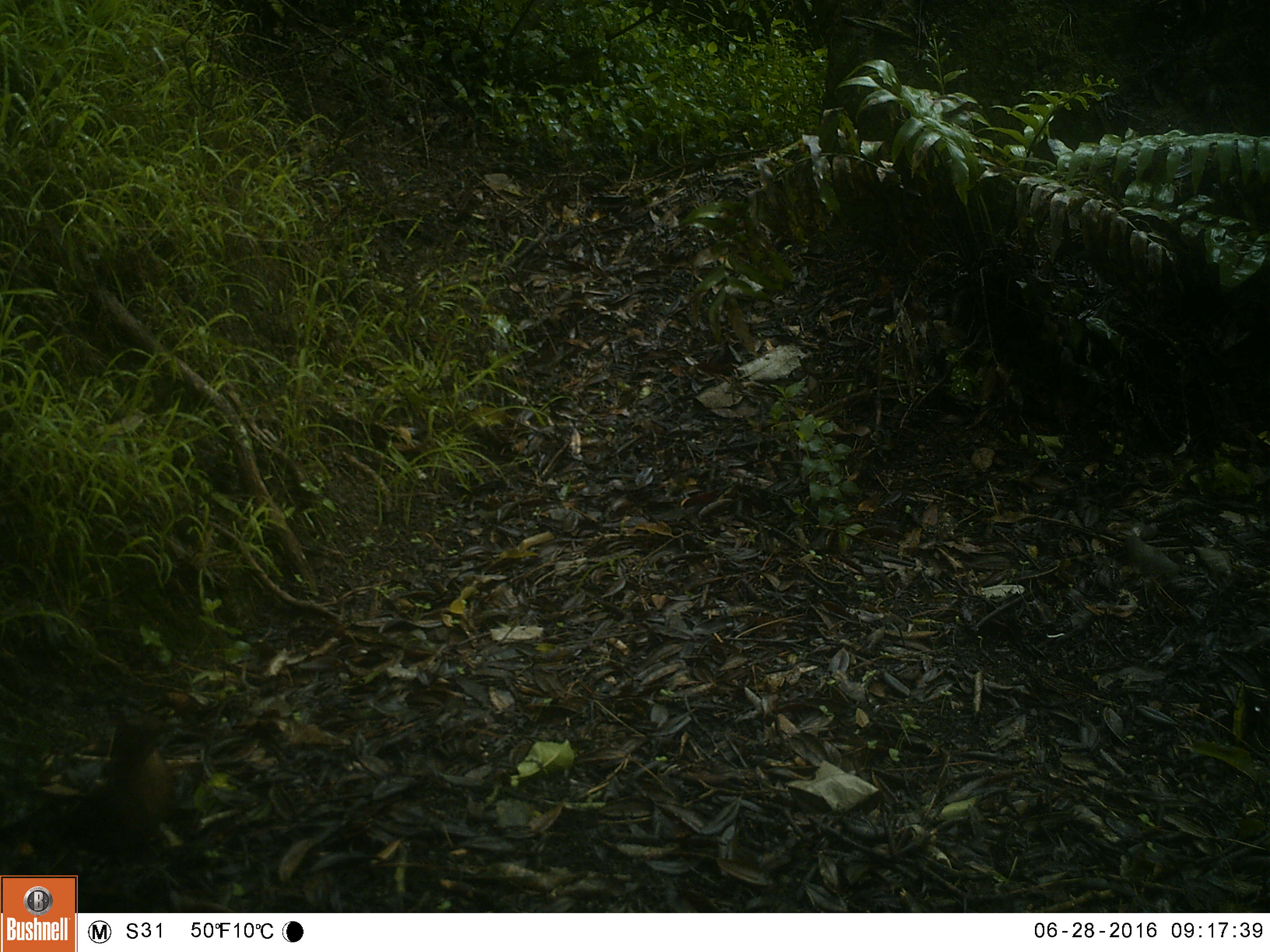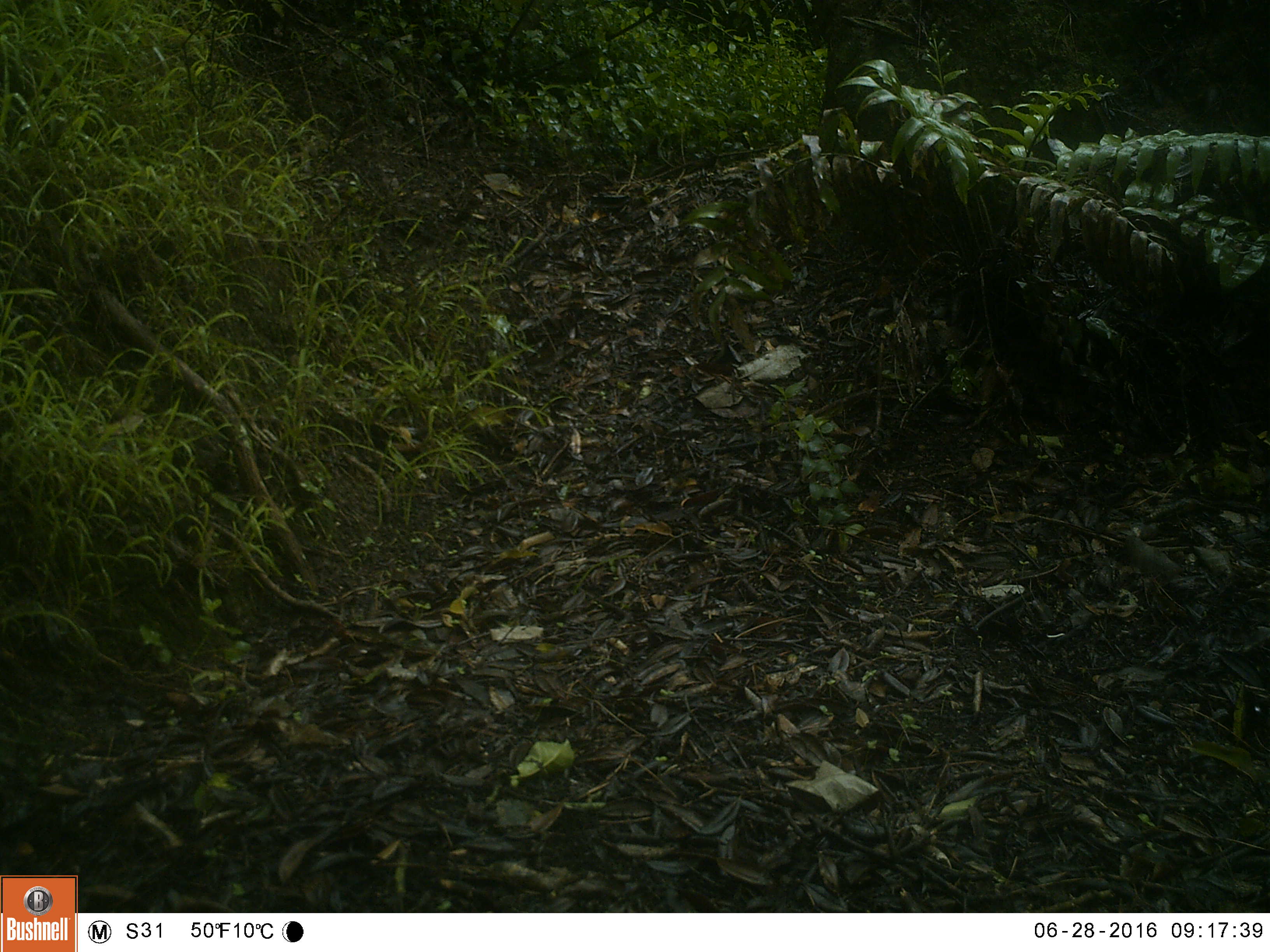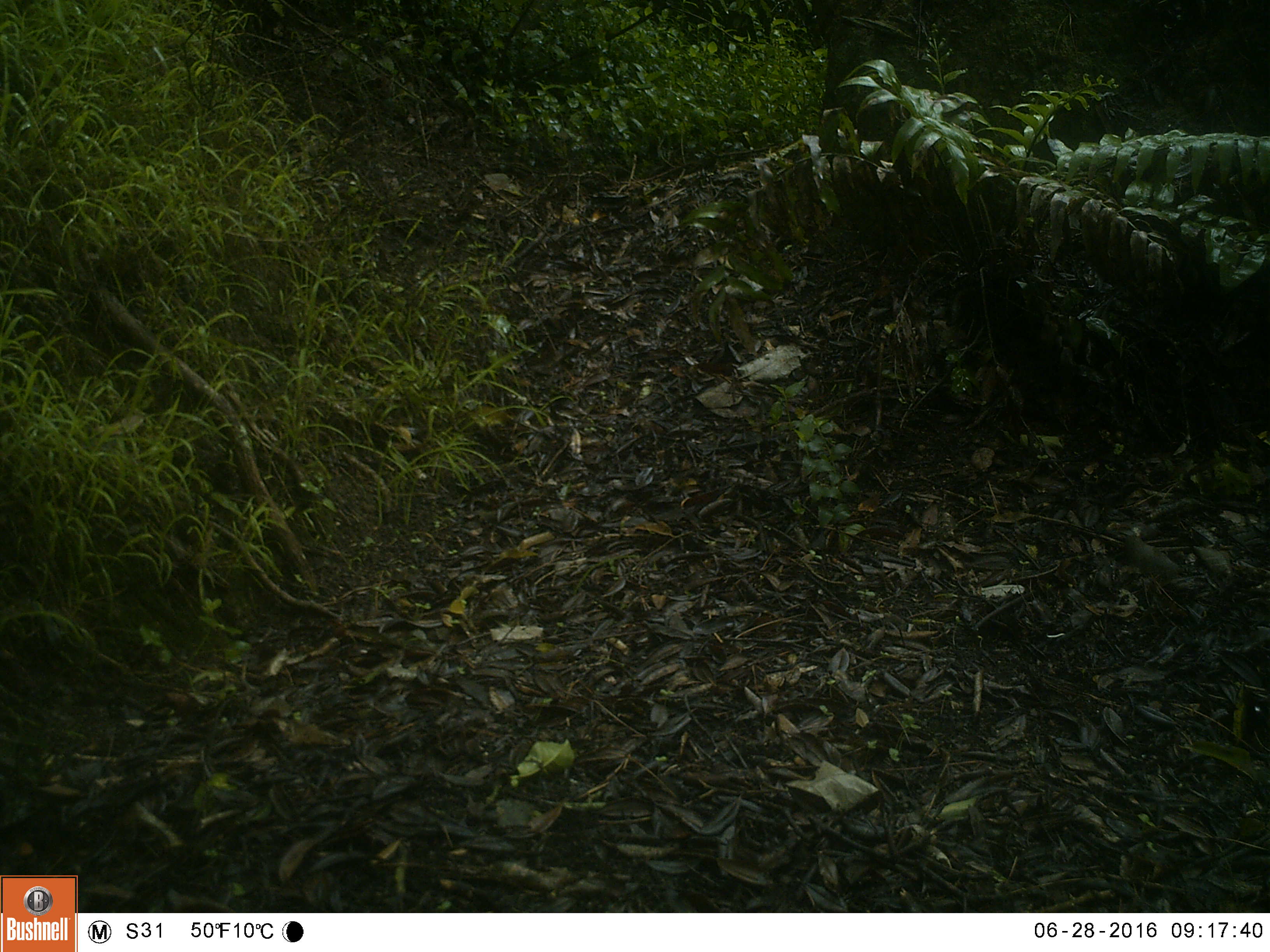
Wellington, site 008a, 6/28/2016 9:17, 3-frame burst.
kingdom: Animalia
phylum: Chordata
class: Aves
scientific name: Aves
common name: bird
Bird (Aves).